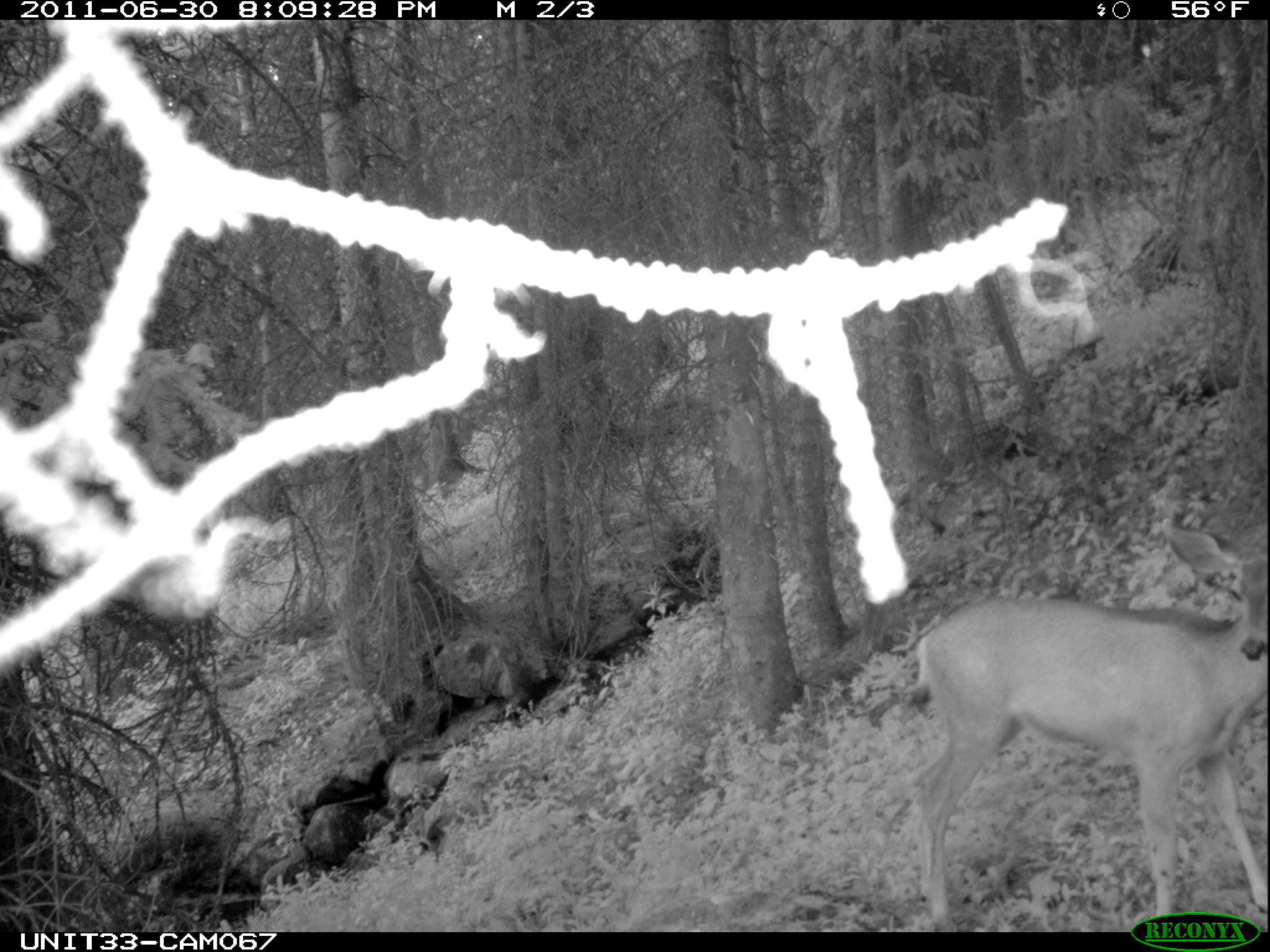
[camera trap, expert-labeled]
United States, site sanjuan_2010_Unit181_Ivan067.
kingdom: Animalia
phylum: Chordata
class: Mammalia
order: Artiodactyla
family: Cervidae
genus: Odocoileus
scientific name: Odocoileus hemionus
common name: mule deer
Odocoileus hemionus (mule deer).